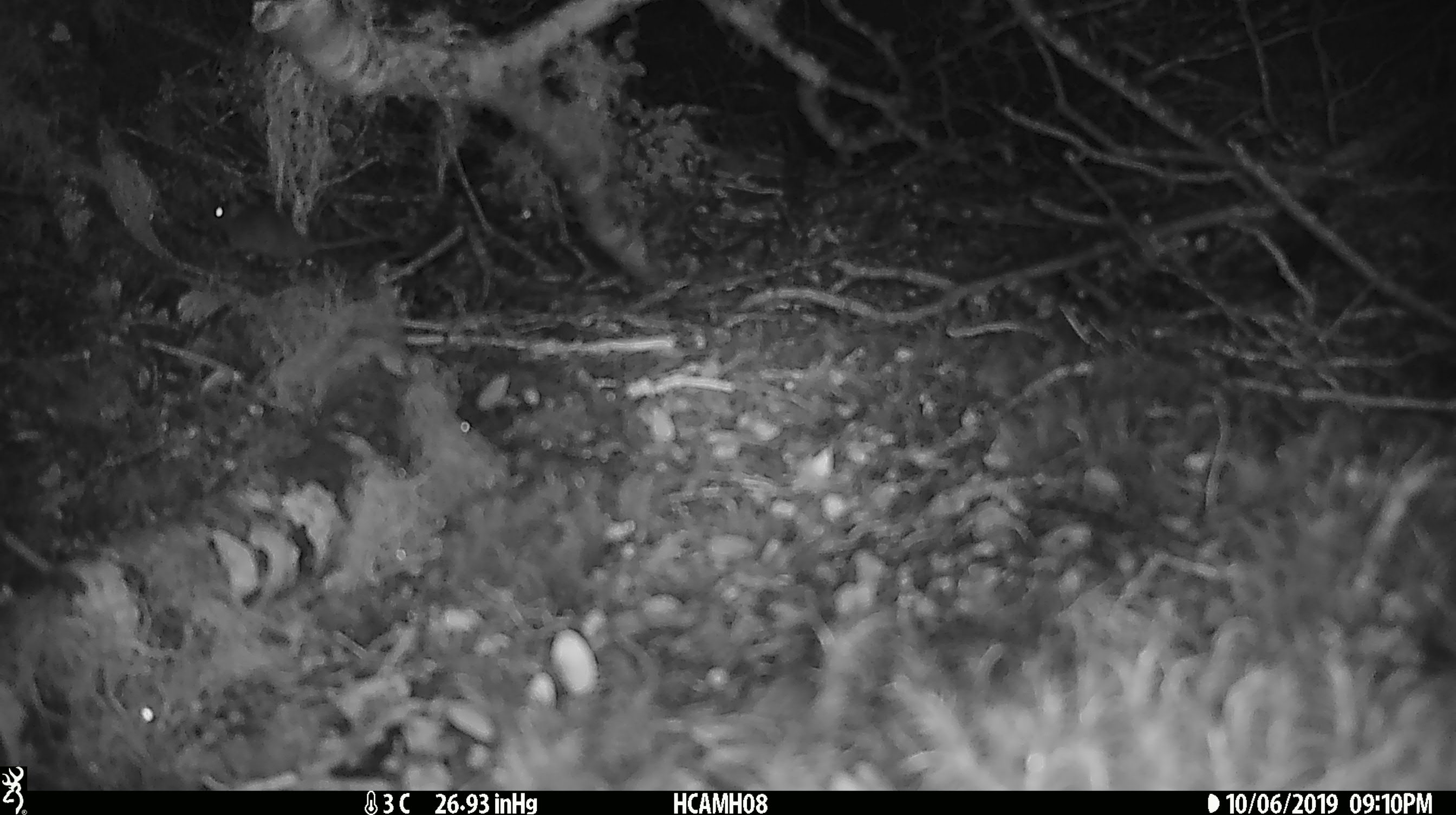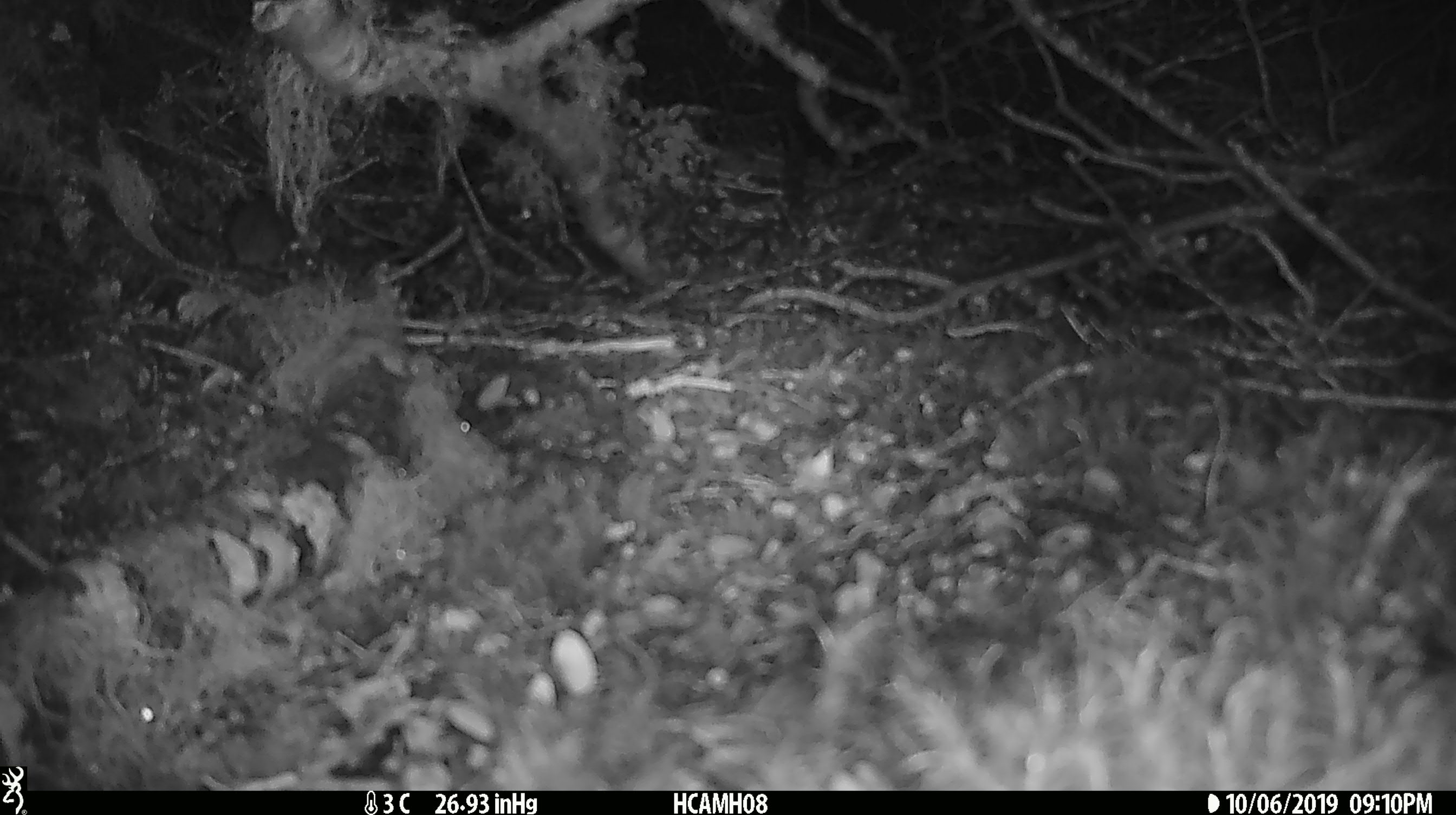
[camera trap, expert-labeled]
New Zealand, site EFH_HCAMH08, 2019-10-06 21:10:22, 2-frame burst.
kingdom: Animalia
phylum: Chordata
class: Mammalia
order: Rodentia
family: Muridae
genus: Mus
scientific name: Mus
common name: mouse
Mouse (Mus).